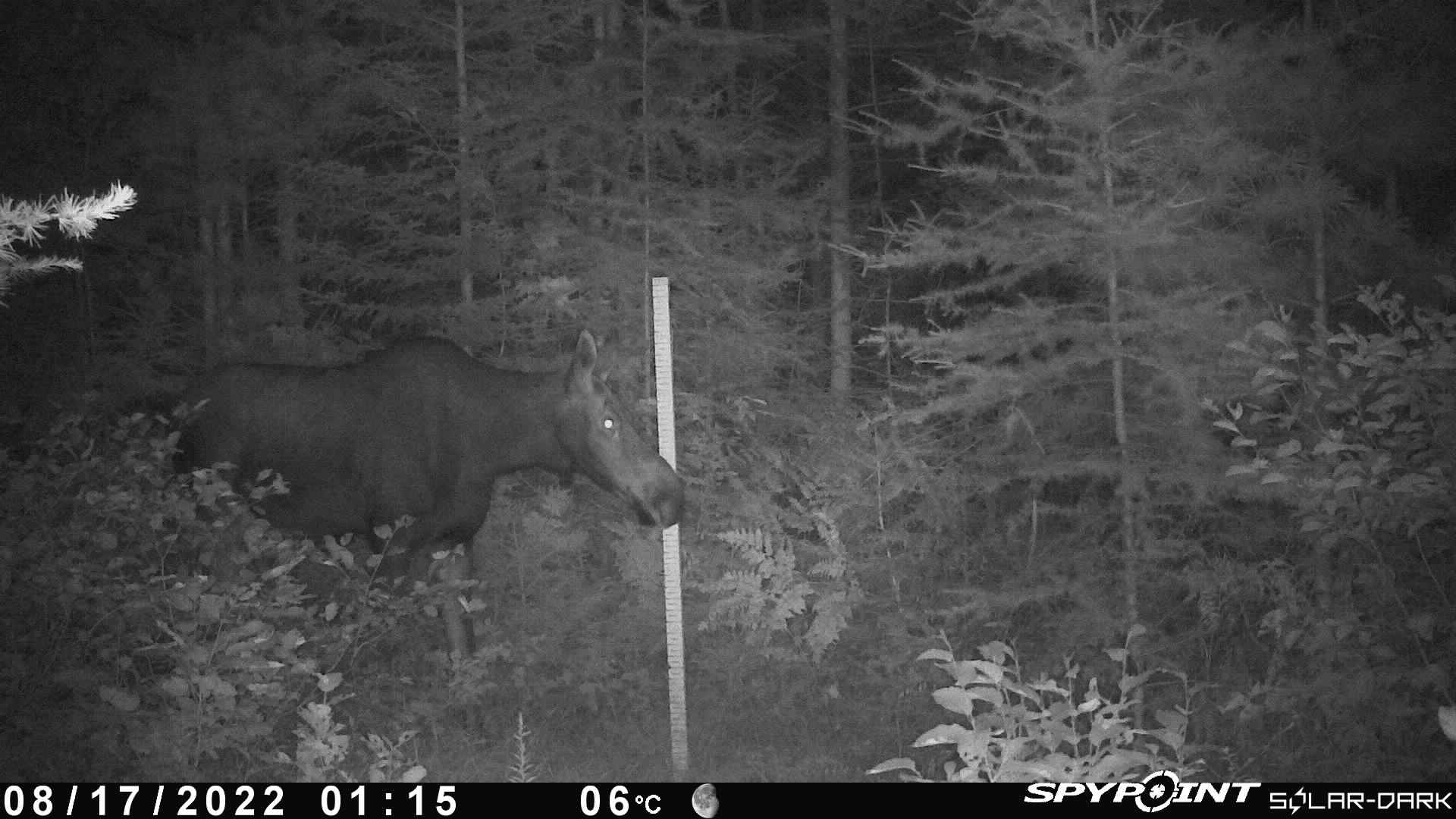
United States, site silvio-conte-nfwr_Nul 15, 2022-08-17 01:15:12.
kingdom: Animalia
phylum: Chordata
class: Mammalia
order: Artiodactyla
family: Cervidae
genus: Alces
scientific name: Alces alces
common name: moose